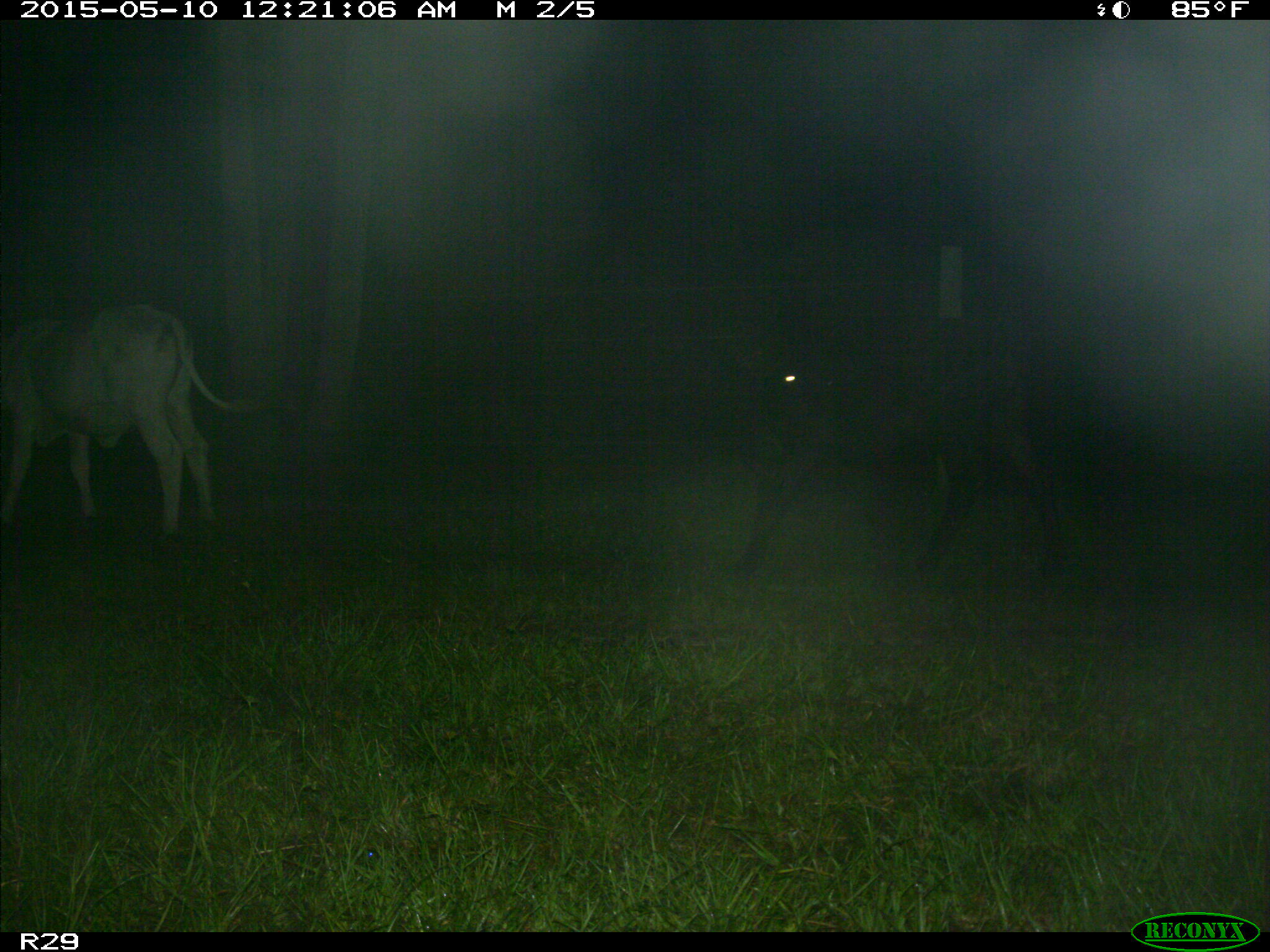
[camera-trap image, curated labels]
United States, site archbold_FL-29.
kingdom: Animalia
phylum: Chordata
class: Mammalia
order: Artiodactyla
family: Bovidae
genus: Bos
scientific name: Bos taurus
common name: domestic cow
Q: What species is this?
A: Bos taurus (domestic cow).